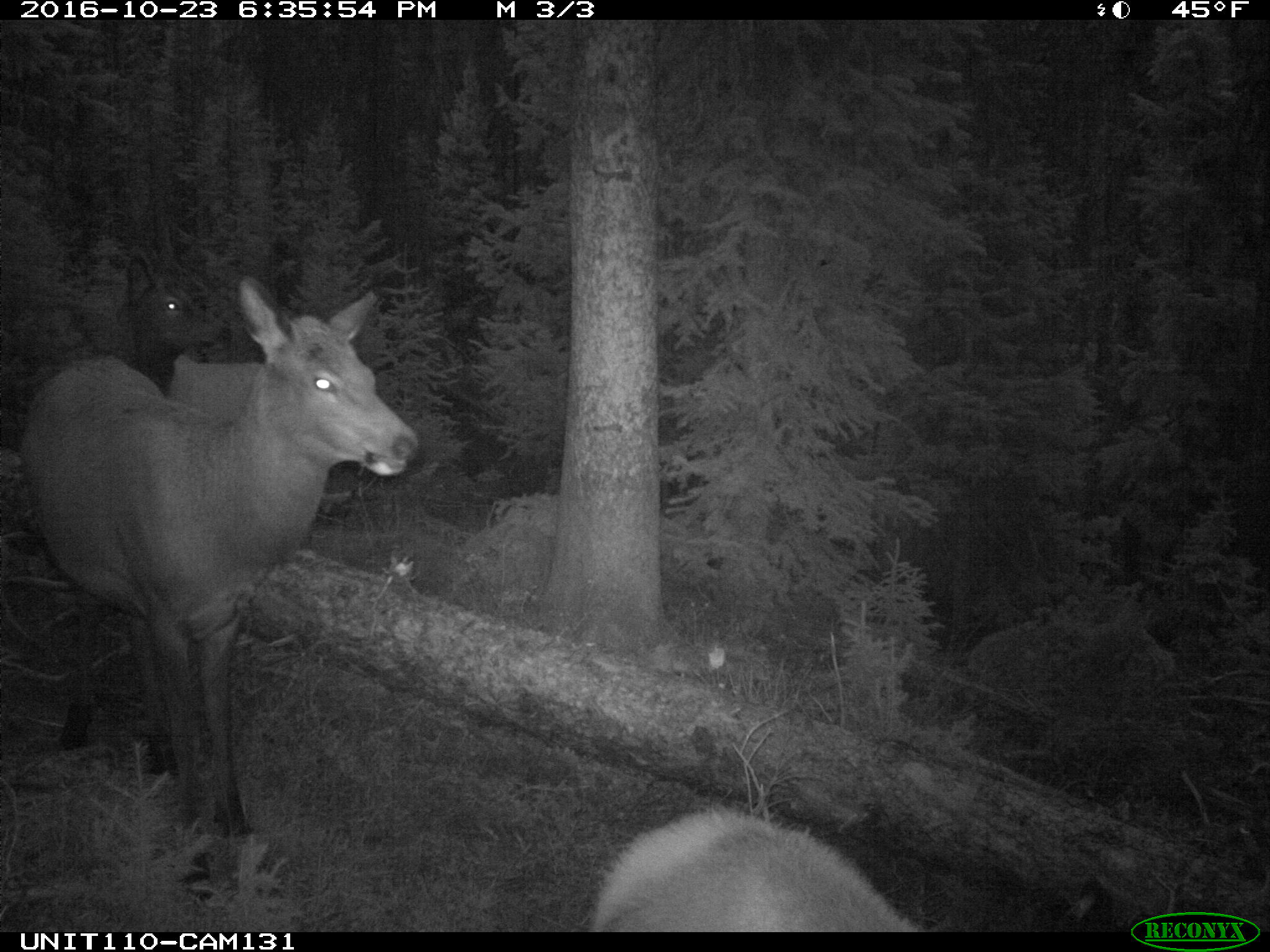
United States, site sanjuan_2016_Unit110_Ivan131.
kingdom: Animalia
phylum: Chordata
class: Mammalia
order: Artiodactyla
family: Cervidae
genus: Cervus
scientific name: Cervus elaphus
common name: red deer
Cervus elaphus (red deer).